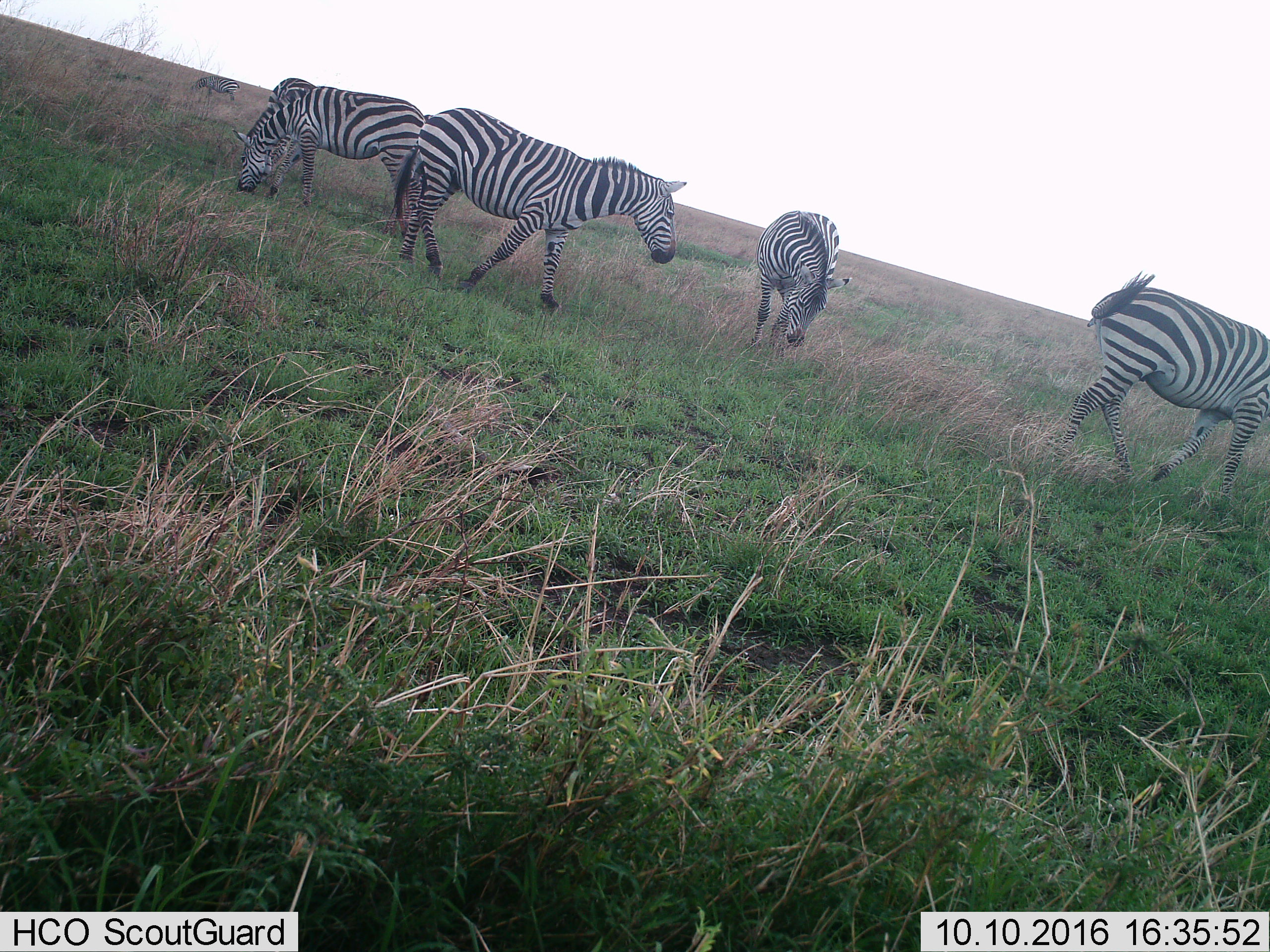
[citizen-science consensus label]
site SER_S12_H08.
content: unidentified animal